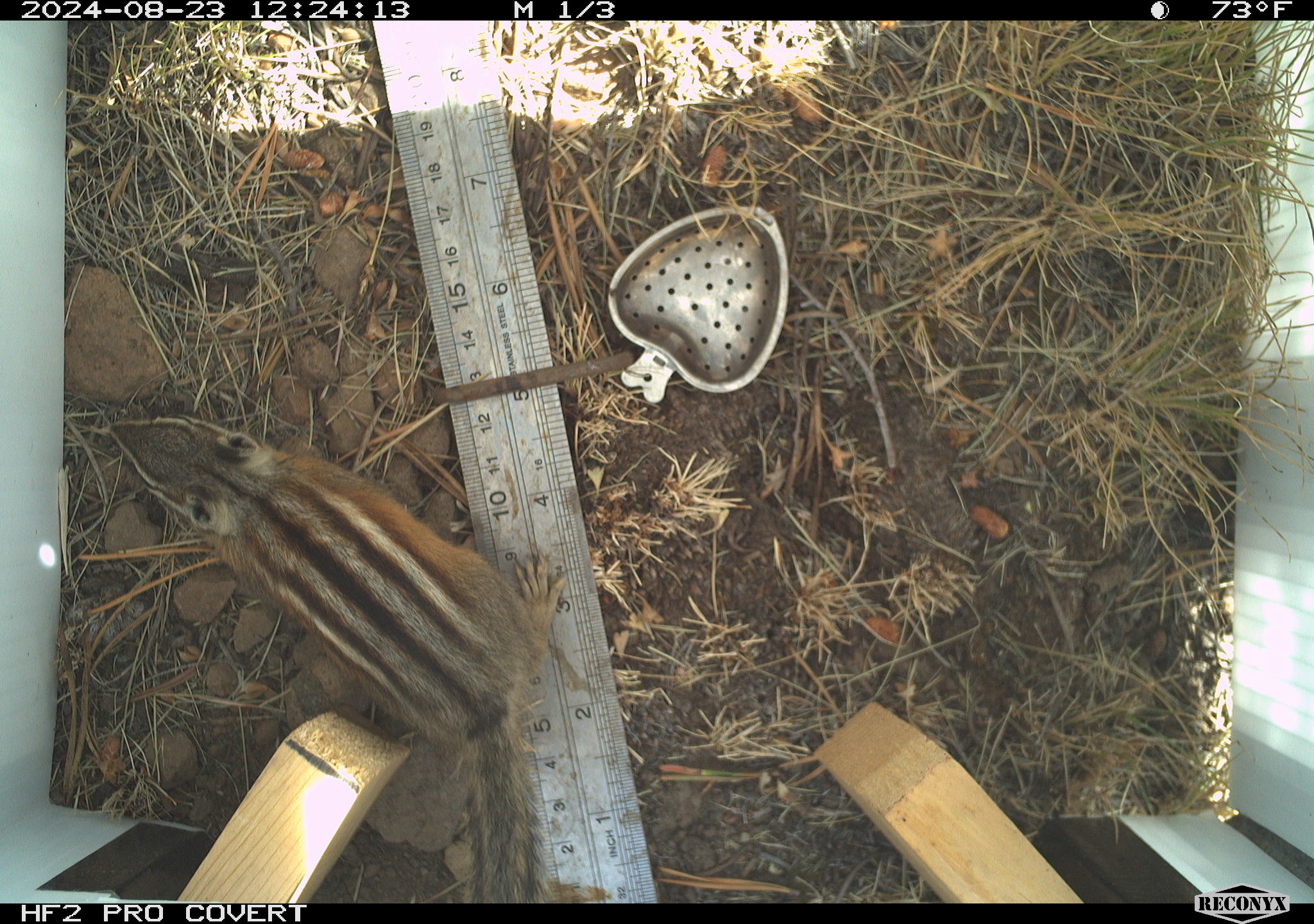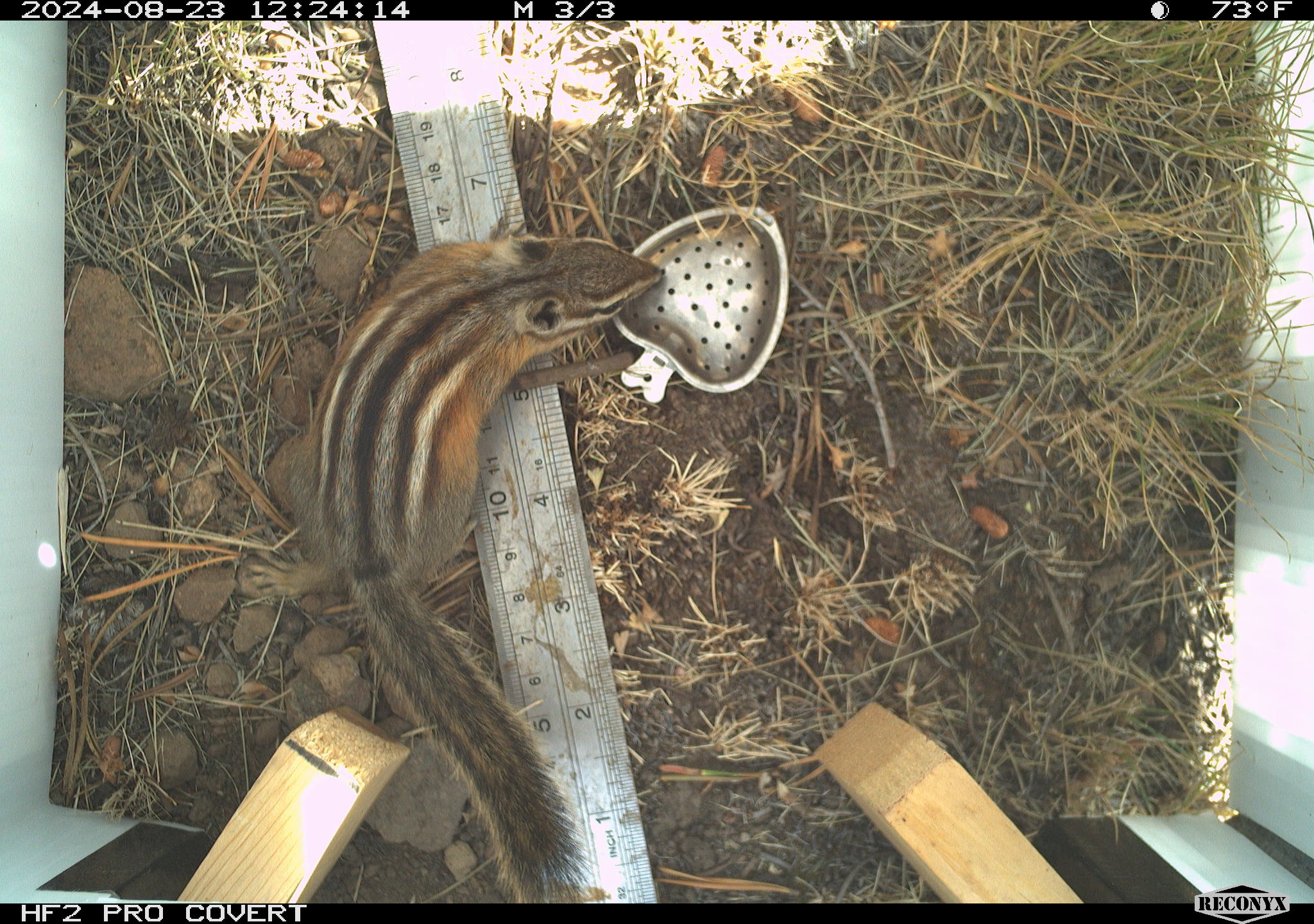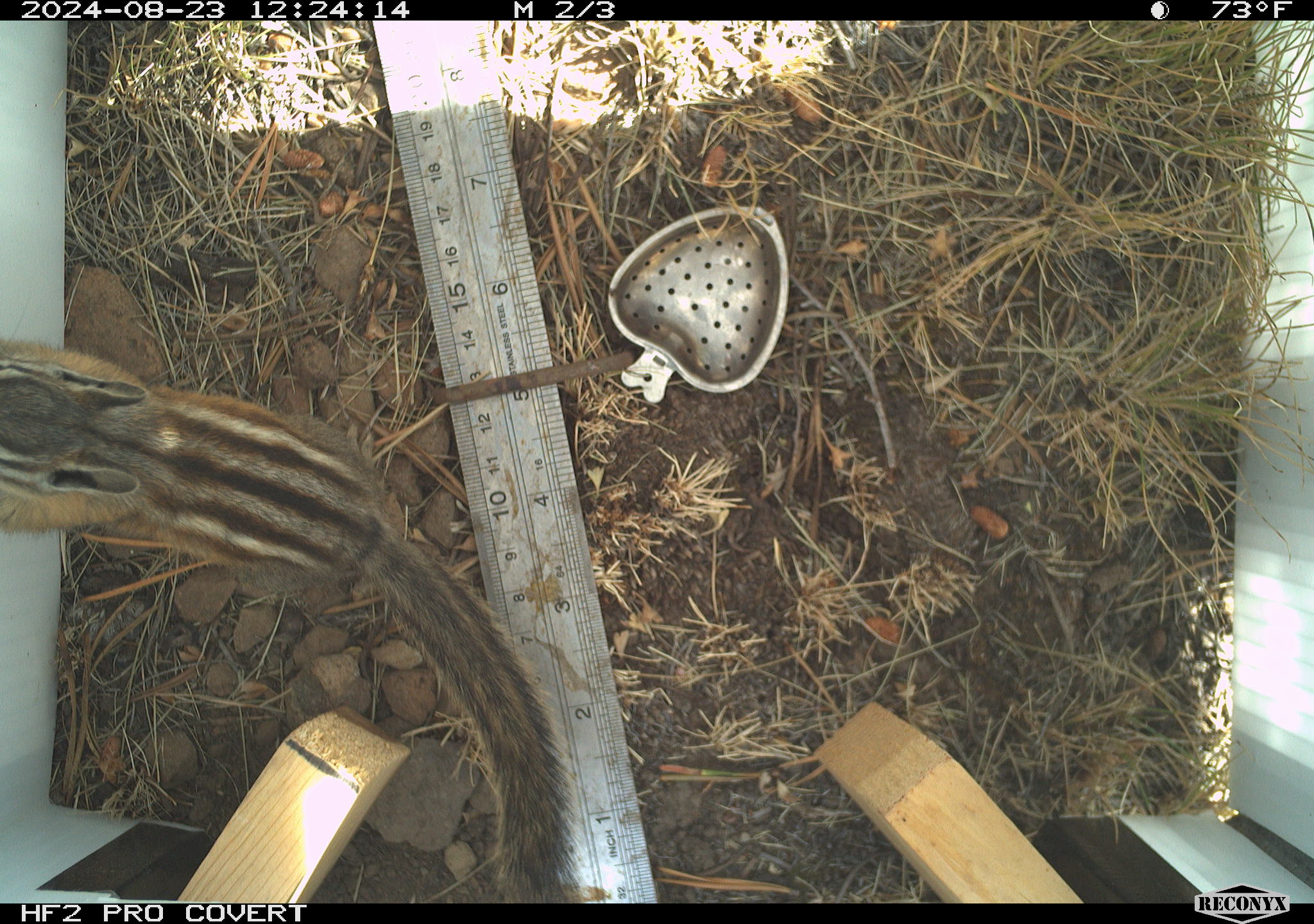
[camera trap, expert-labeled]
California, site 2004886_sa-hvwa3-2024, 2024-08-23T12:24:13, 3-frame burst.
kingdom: Animalia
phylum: Chordata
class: Mammalia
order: Rodentia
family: Sciuridae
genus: Neotamias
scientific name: Neotamias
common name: western chipmunks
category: neotamias species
Neotamias species (western chipmunks) (Neotamias).